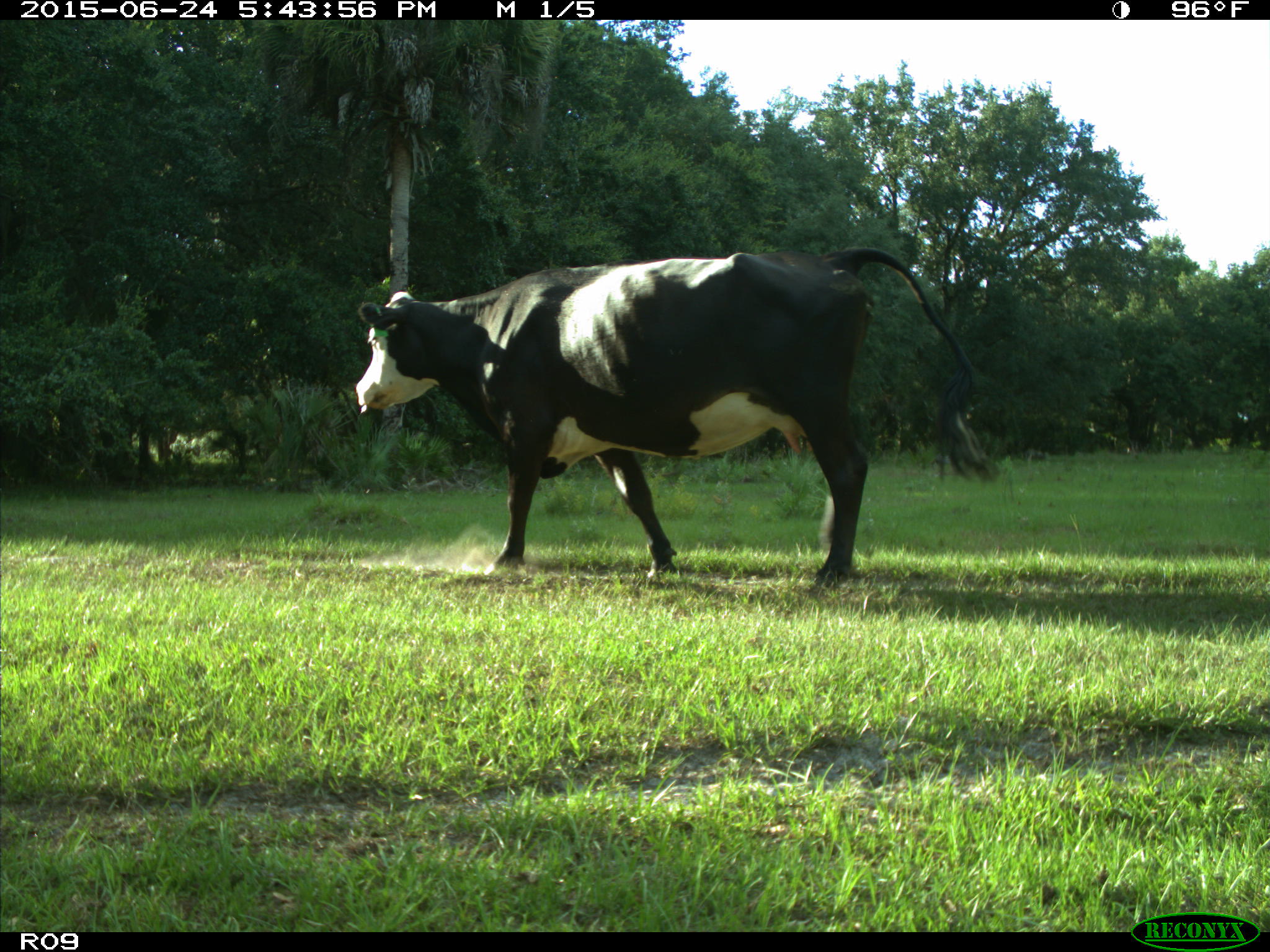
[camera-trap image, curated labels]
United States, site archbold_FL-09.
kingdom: Animalia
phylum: Chordata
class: Mammalia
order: Artiodactyla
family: Bovidae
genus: Bos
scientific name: Bos taurus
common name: domestic cow